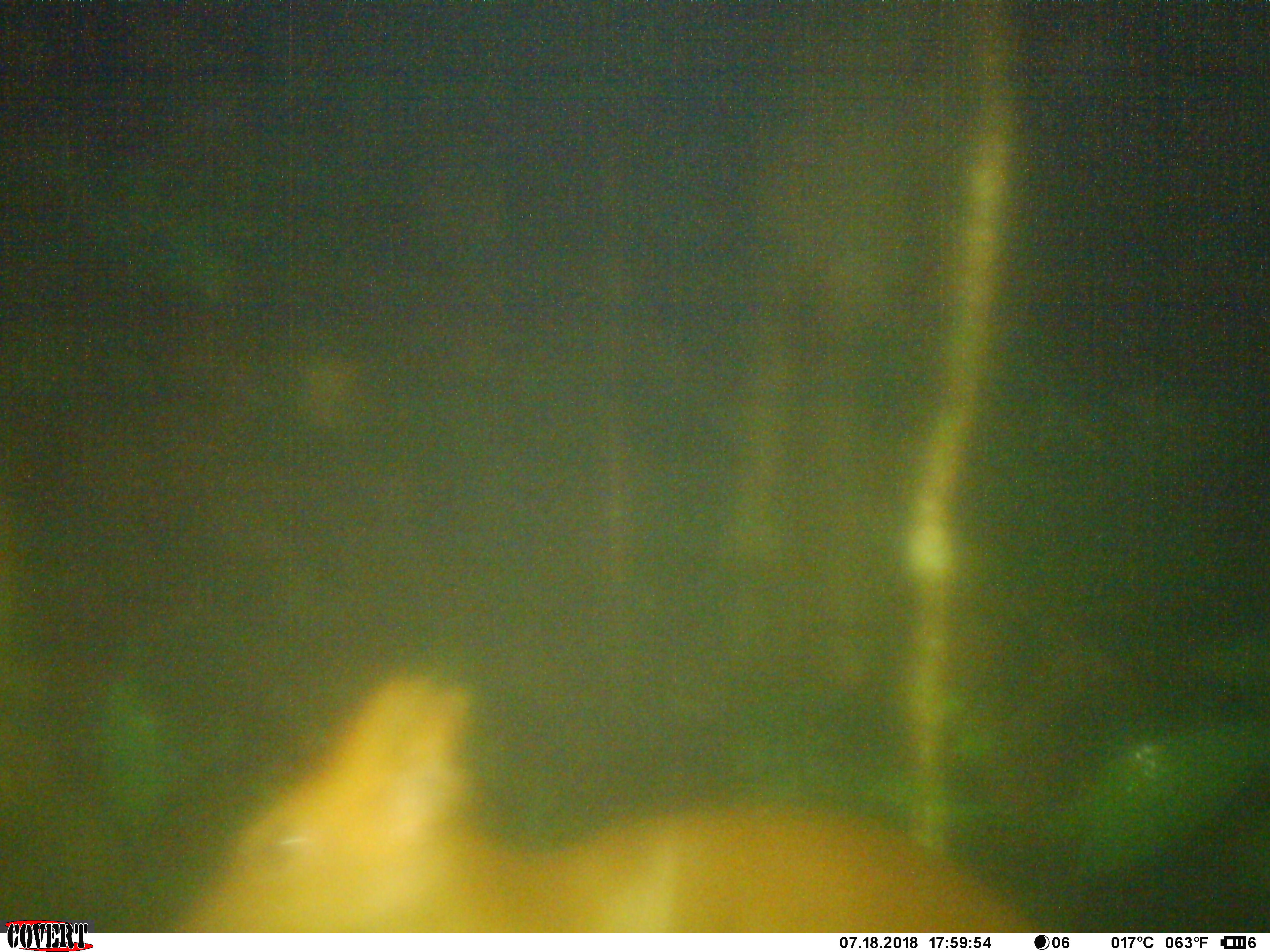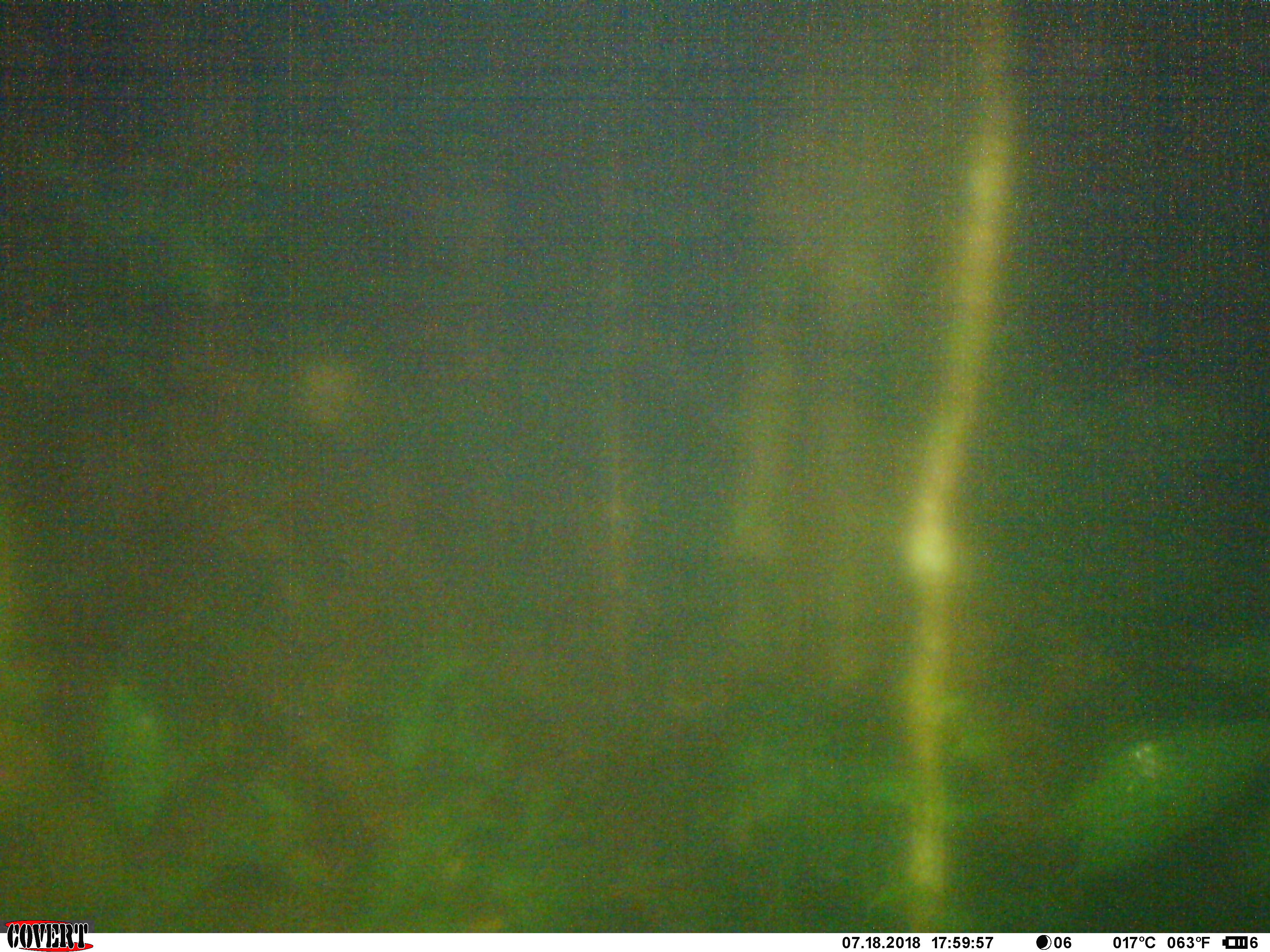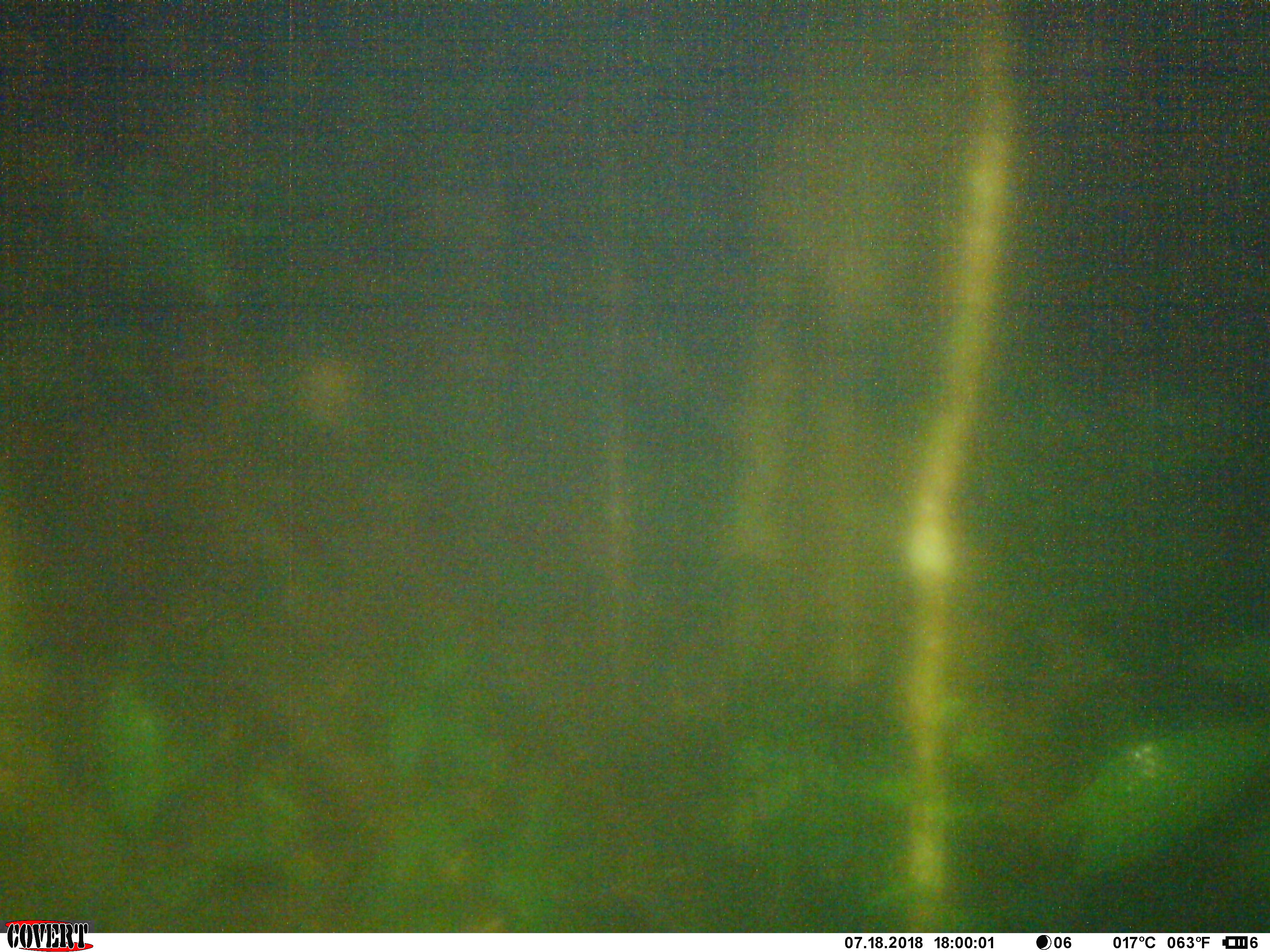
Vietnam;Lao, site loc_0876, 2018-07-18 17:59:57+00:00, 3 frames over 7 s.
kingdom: Animalia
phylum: Chordata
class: Mammalia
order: Artiodactyla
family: Cervidae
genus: Muntiacus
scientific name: Muntiacus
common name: muntjacs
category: unidentified muntjac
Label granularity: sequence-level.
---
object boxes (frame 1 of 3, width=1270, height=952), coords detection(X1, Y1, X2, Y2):
unidentified muntjac: detection(169, 674, 1057, 933)